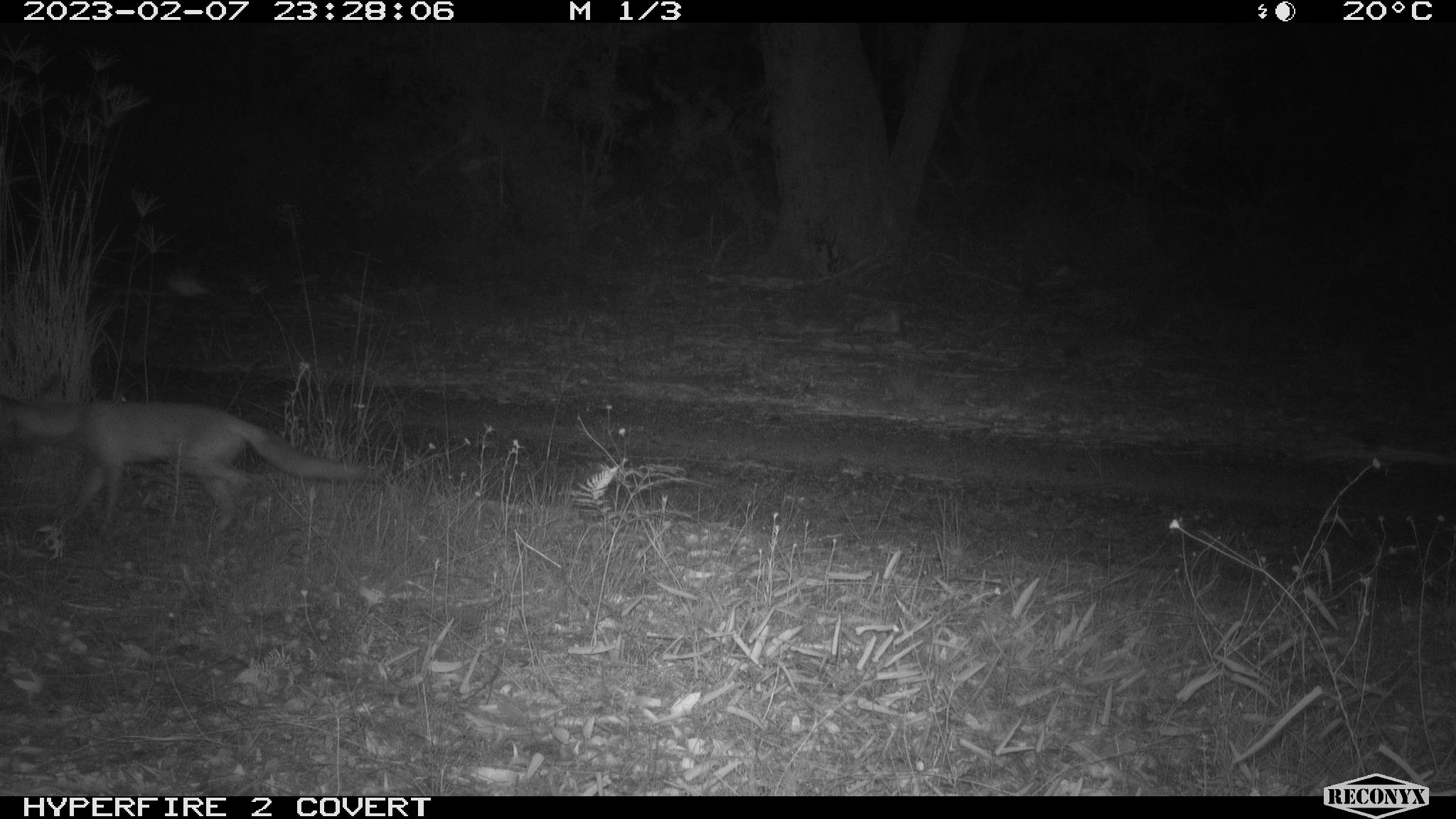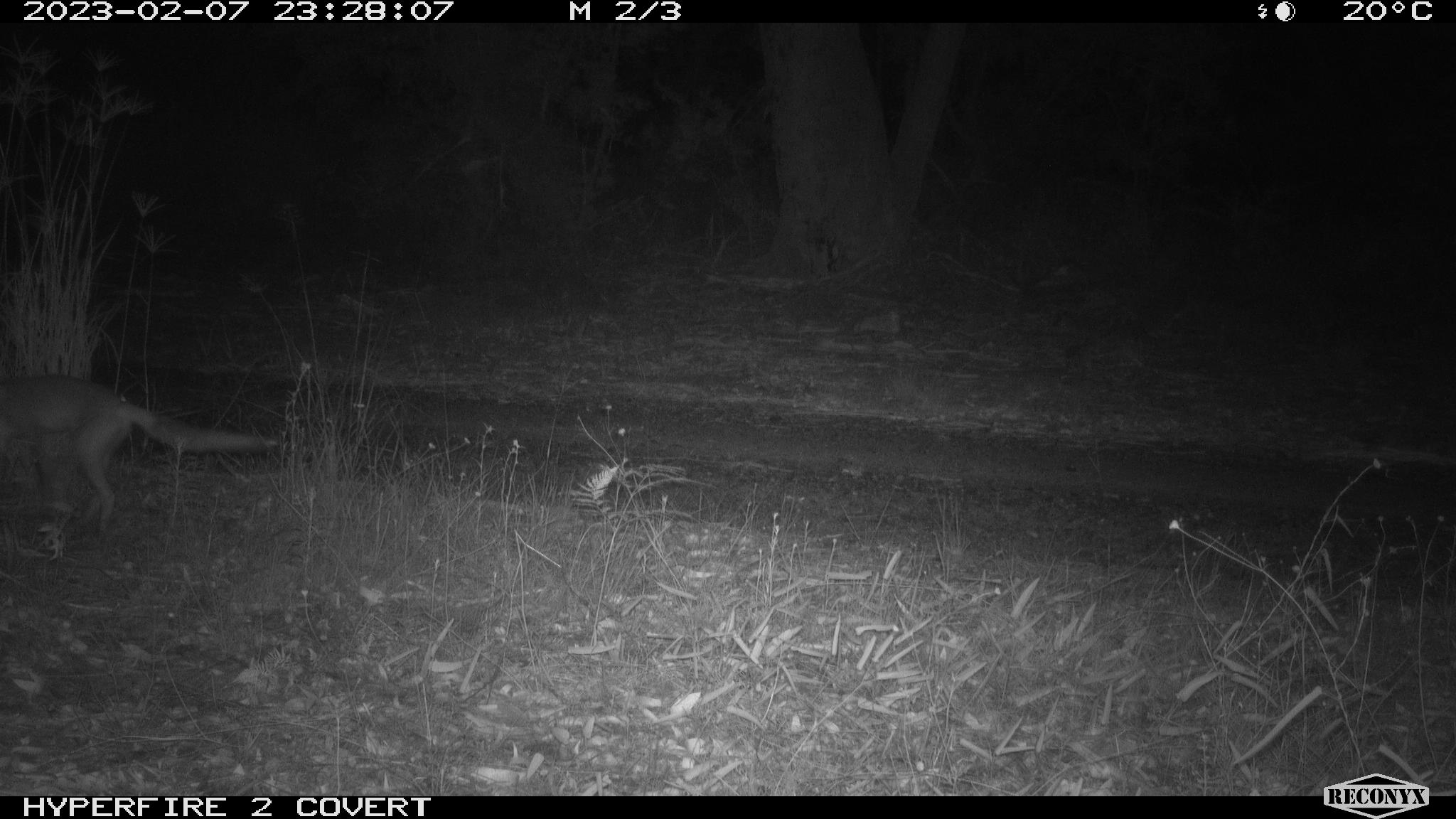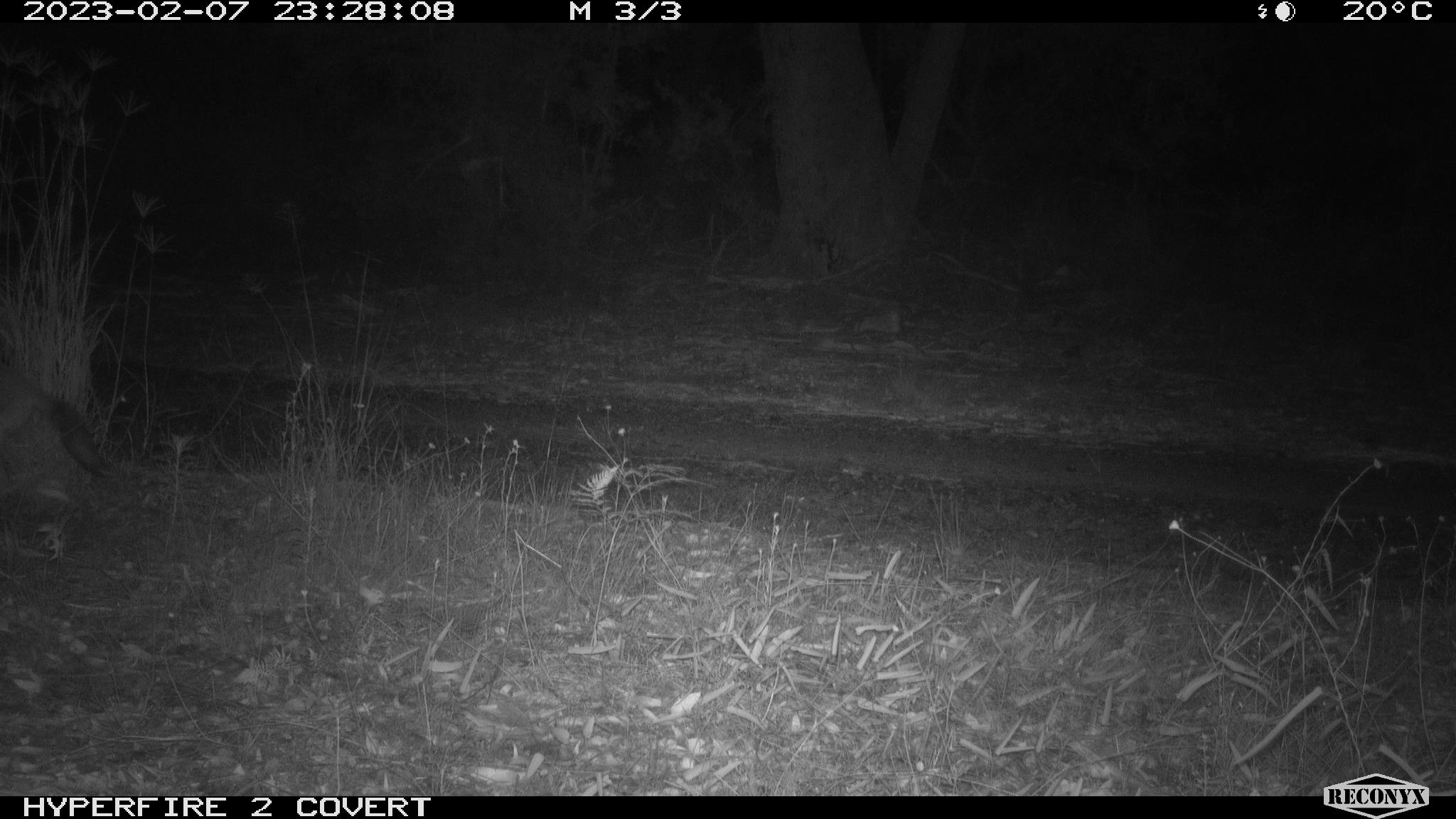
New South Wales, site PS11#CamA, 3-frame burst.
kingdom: Animalia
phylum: Chordata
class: Mammalia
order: Carnivora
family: Canidae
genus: Vulpes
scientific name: Vulpes vulpes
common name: red fox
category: fox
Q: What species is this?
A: Fox (red fox) (Vulpes vulpes).